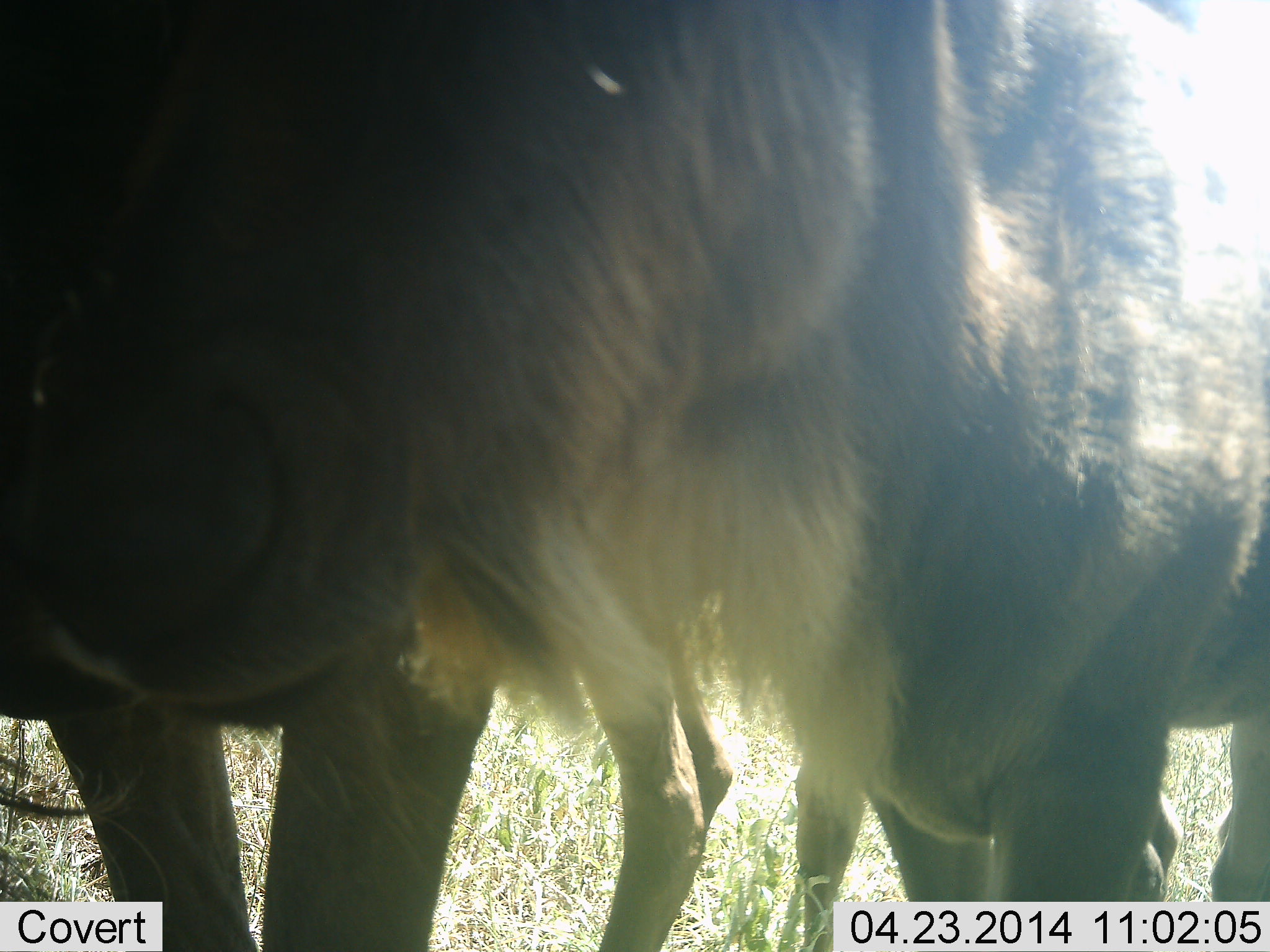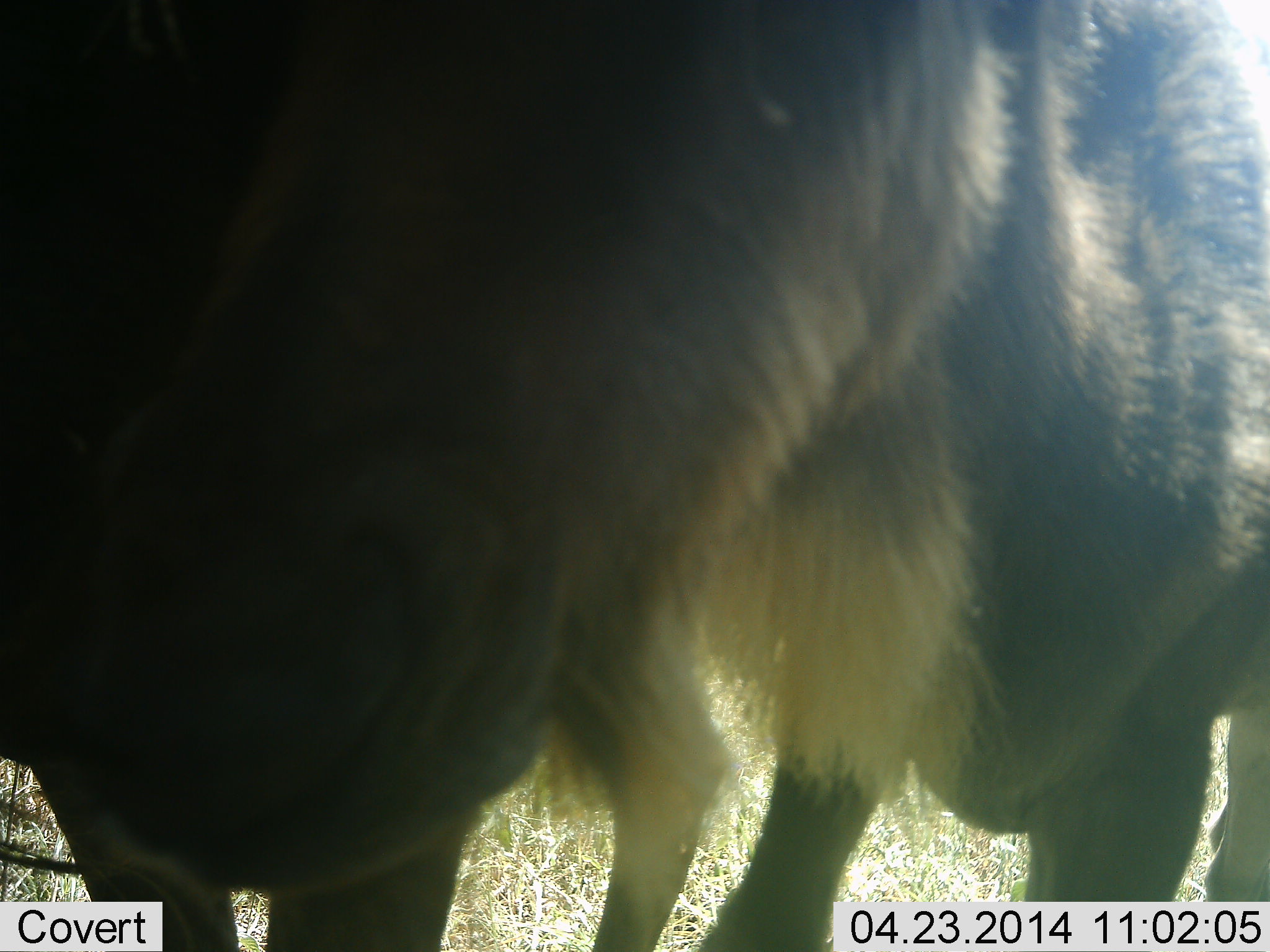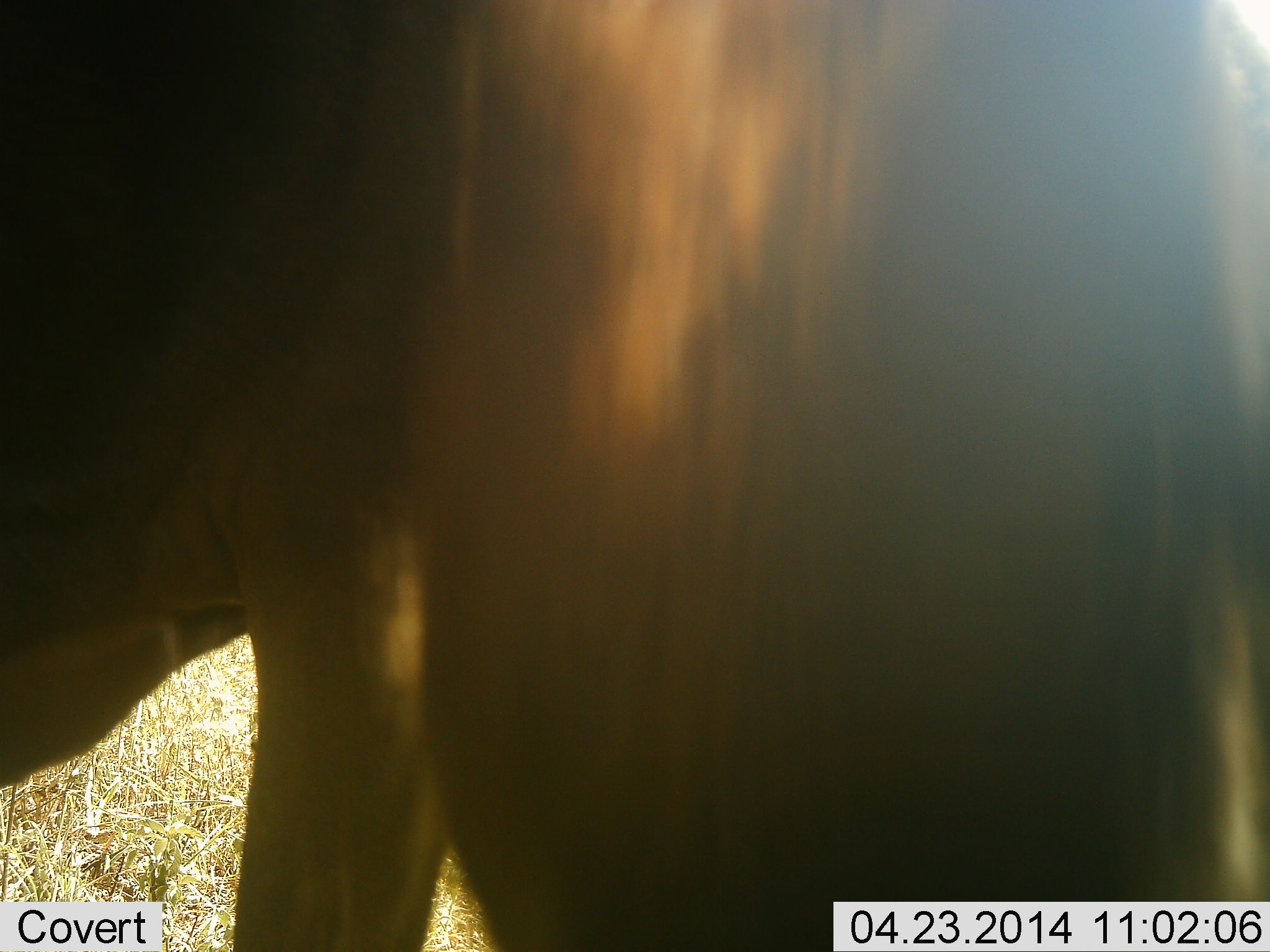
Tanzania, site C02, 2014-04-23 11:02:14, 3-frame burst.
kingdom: Animalia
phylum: Chordata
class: Mammalia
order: Artiodactyla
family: Bovidae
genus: Connochaetes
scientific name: Connochaetes taurinus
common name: blue wildebeest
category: wildebeest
Wildebeest (blue wildebeest) (Connochaetes taurinus), count 2. Behavior (volunteer vote fractions): standing 80%, resting 0%, moving 20%, interacting 10%. Young present (vote fraction): 0%. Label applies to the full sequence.